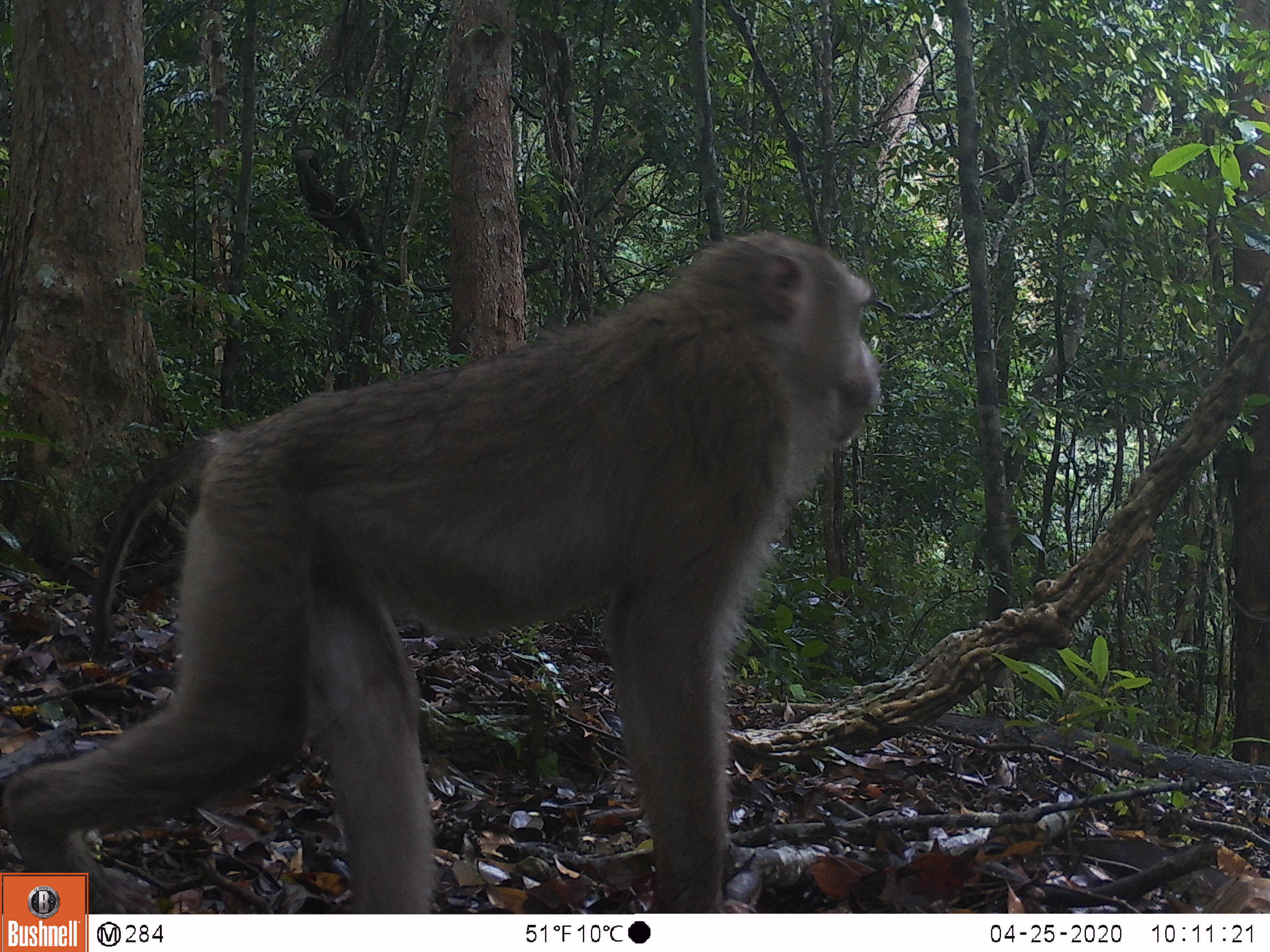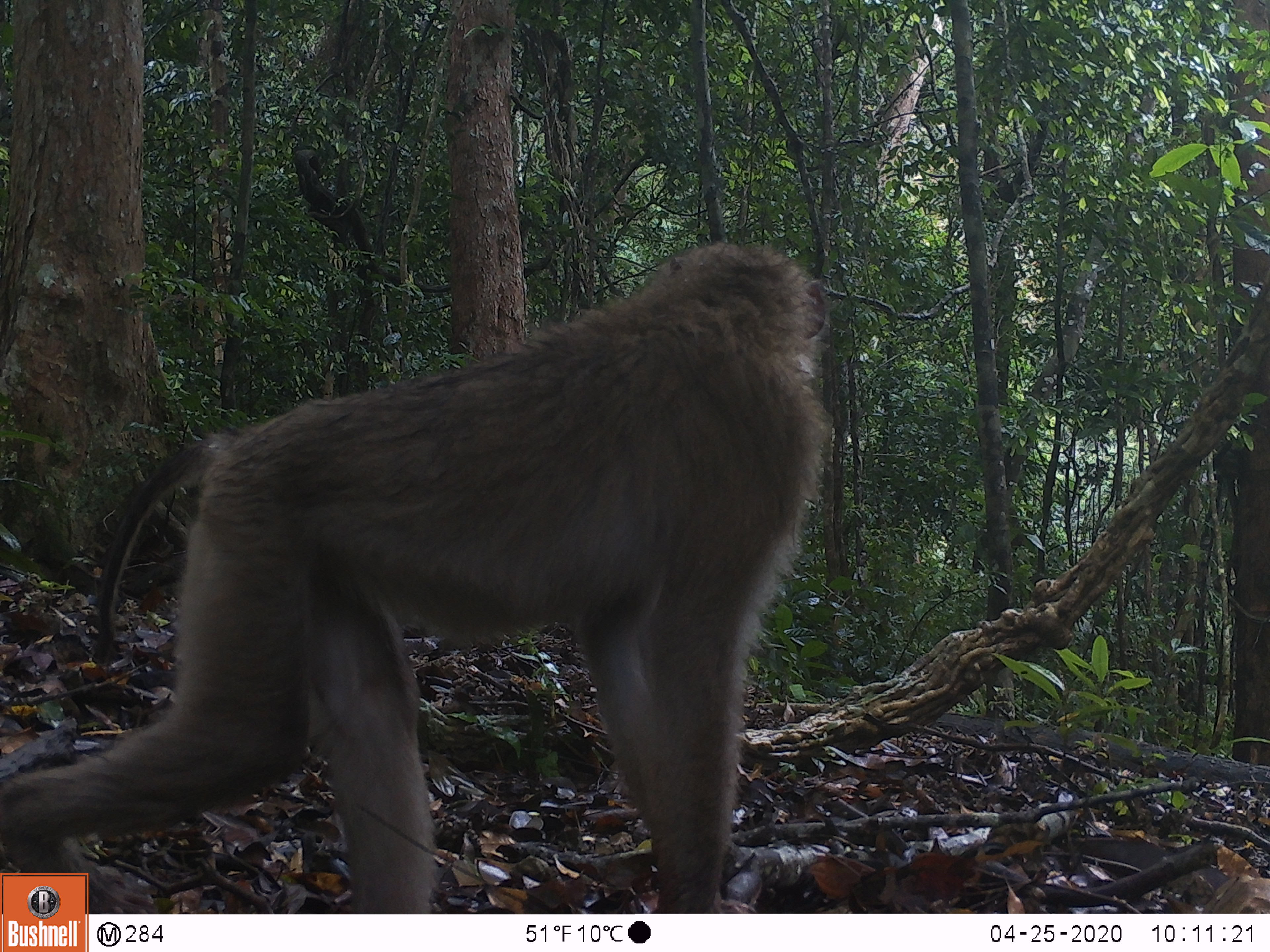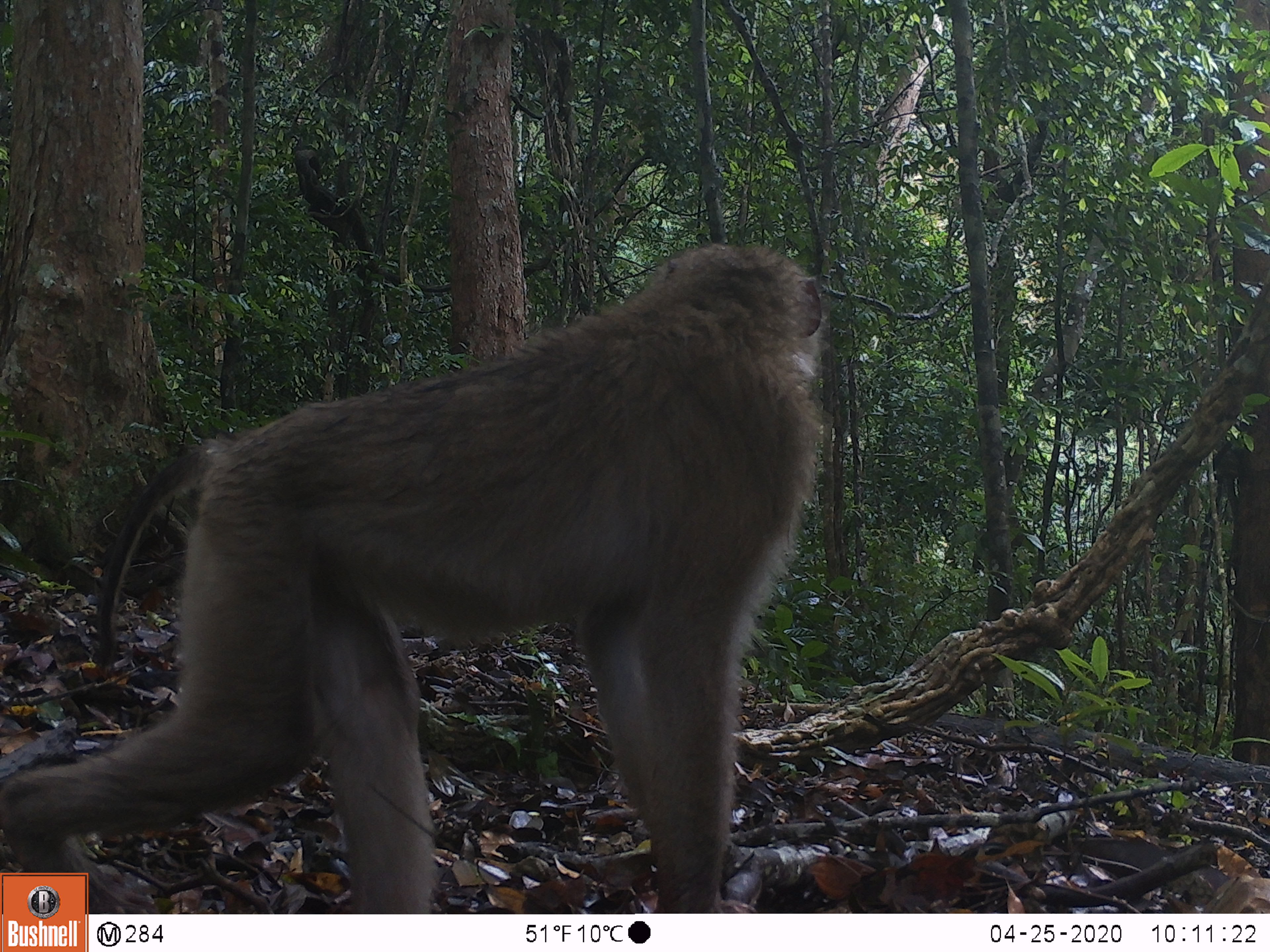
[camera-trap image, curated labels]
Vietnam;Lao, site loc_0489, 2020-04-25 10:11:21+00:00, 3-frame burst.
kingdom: Animalia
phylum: Chordata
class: Mammalia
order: Primates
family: Cercopithecidae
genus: Macaca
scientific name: Macaca nemestrina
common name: pig-tailed macaque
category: pig tailed macaque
Pig tailed macaque (pig-tailed macaque) (Macaca nemestrina). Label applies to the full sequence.